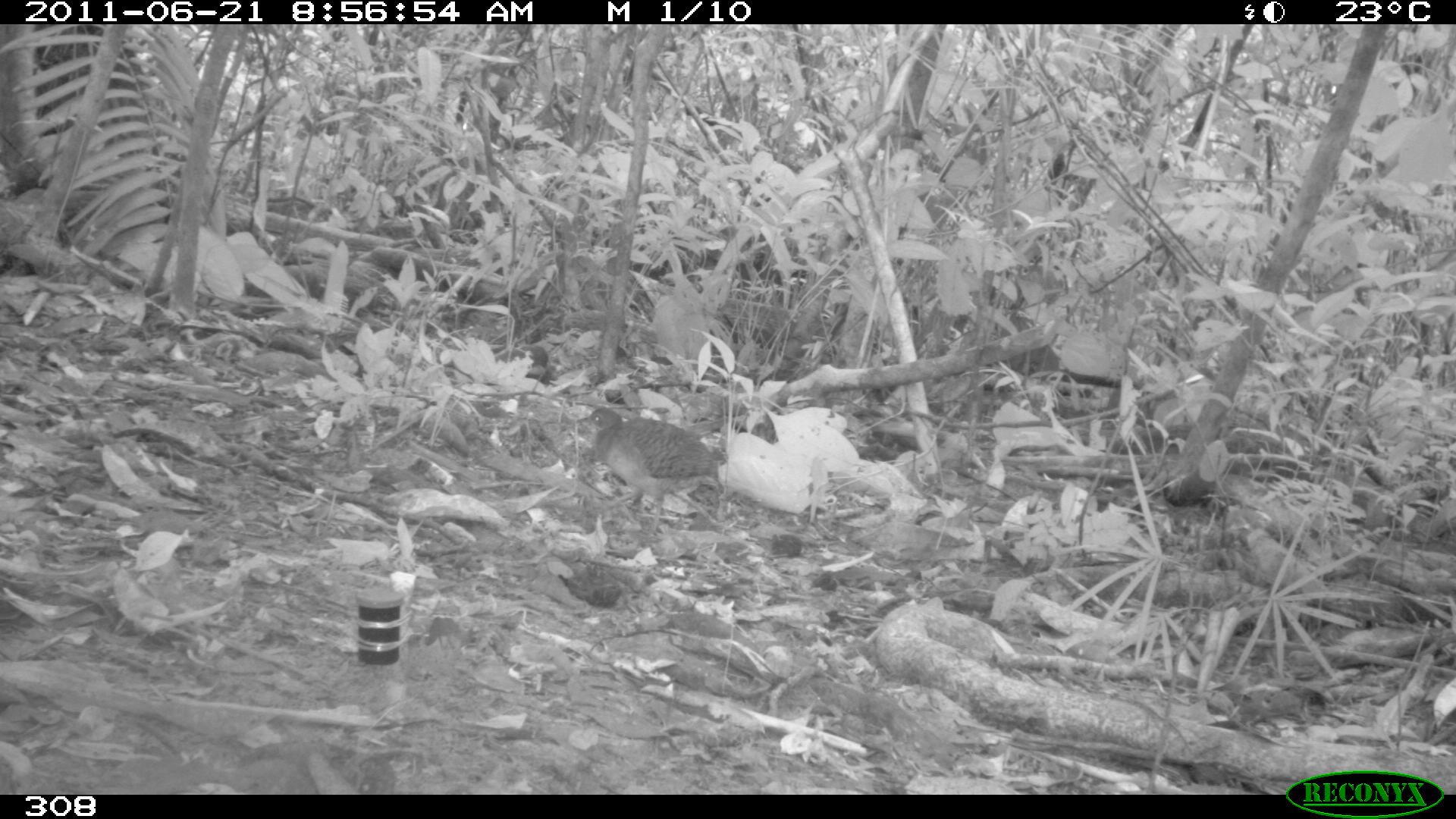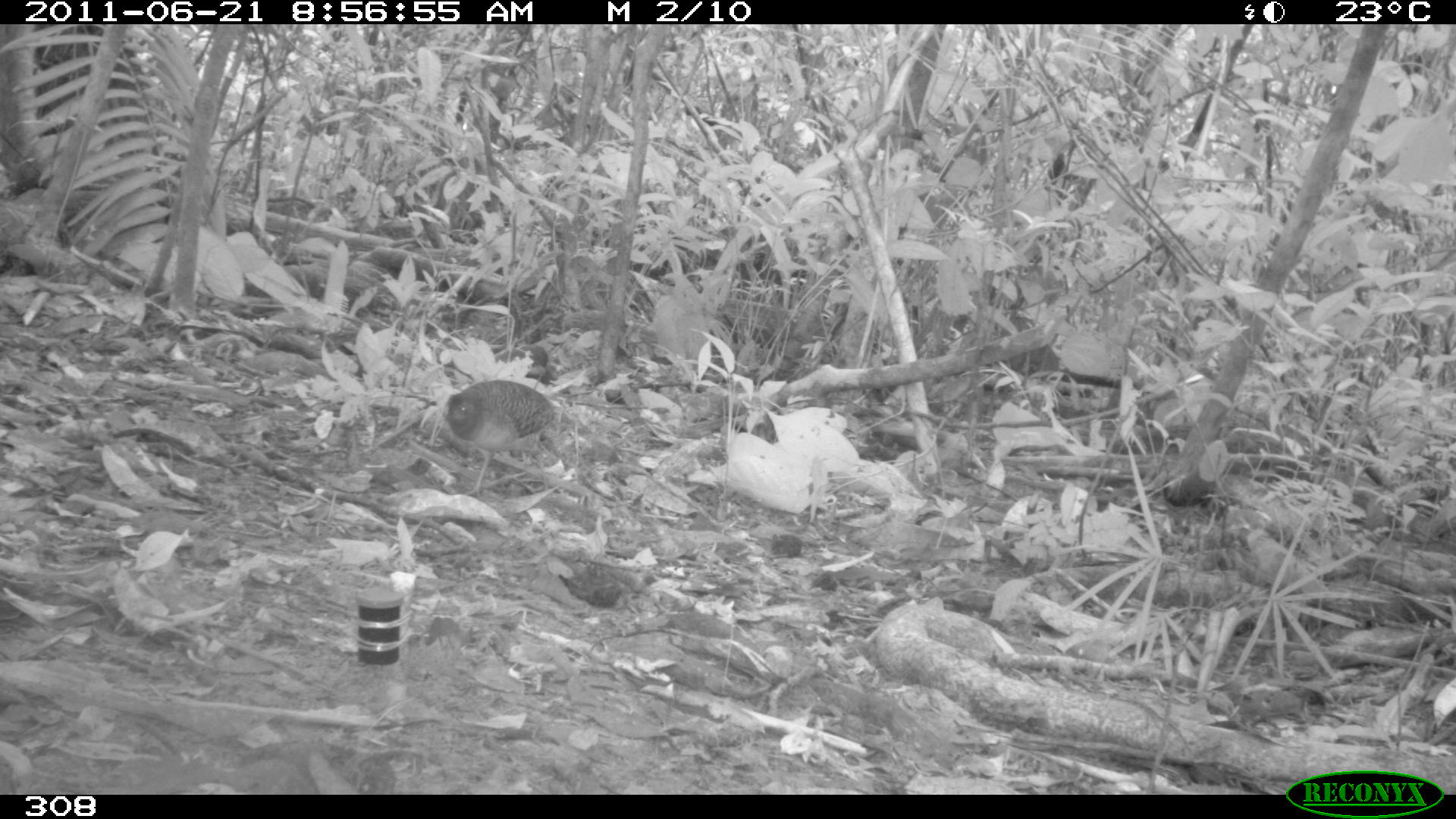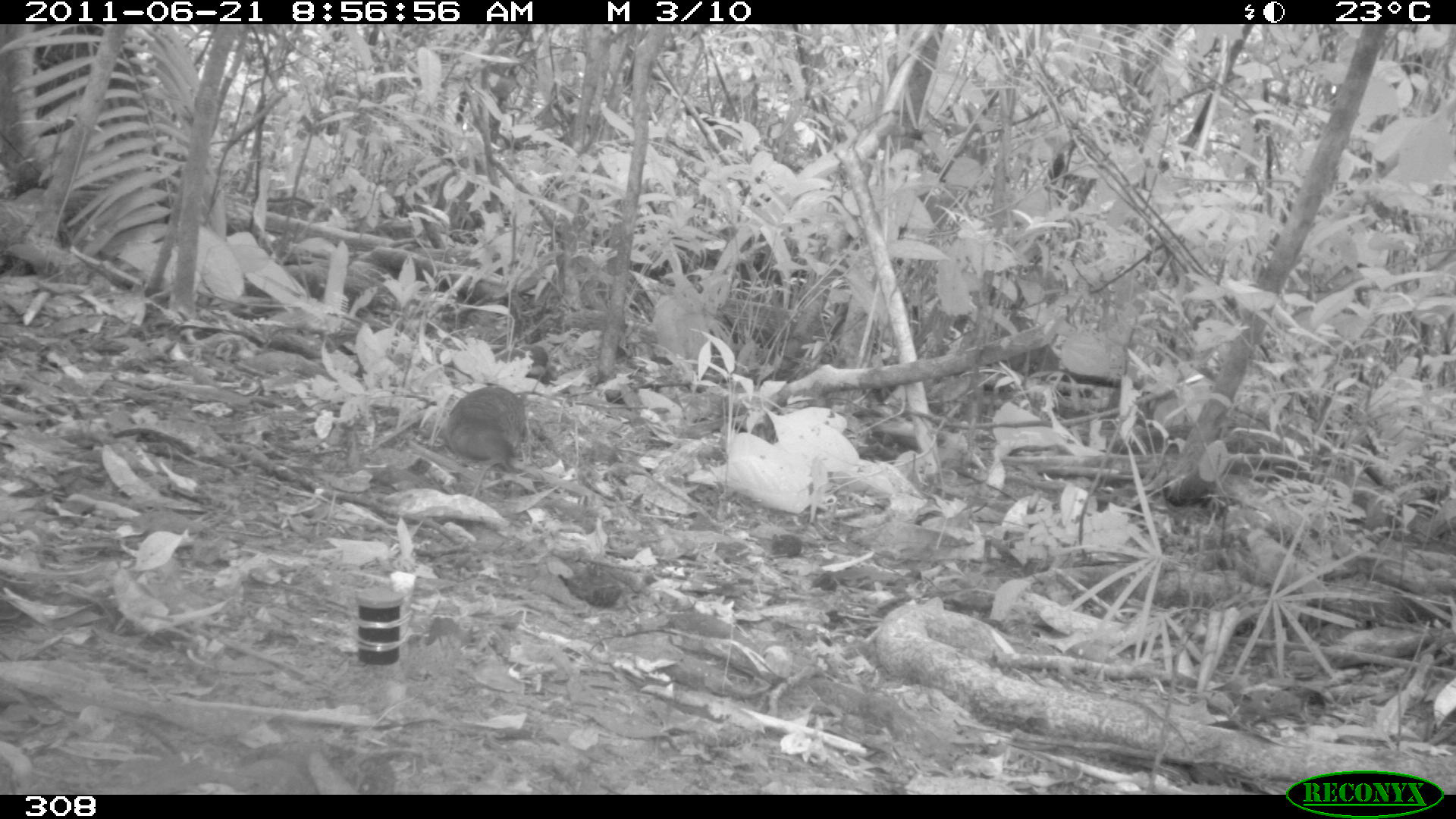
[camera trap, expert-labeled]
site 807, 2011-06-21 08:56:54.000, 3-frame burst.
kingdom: Animalia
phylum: Chordata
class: Aves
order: Galliformes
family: Phasianidae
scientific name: Phasianidae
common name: quails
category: quail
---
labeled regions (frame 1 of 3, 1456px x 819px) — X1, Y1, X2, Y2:
quail: 571, 405, 720, 536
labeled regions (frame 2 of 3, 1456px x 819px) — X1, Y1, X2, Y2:
quail: 443, 376, 557, 494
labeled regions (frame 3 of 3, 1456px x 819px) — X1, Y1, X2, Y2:
quail: 441, 382, 528, 493